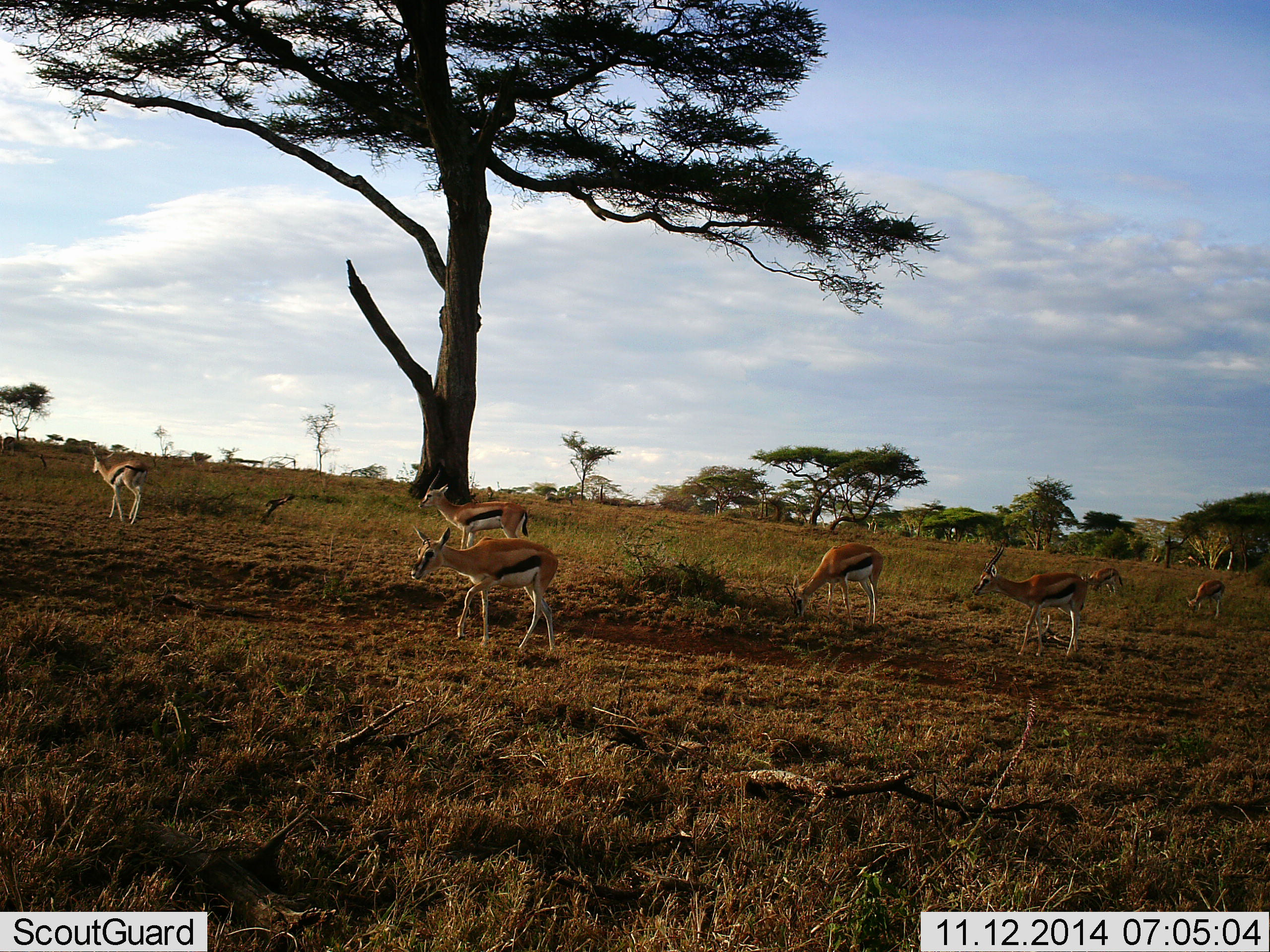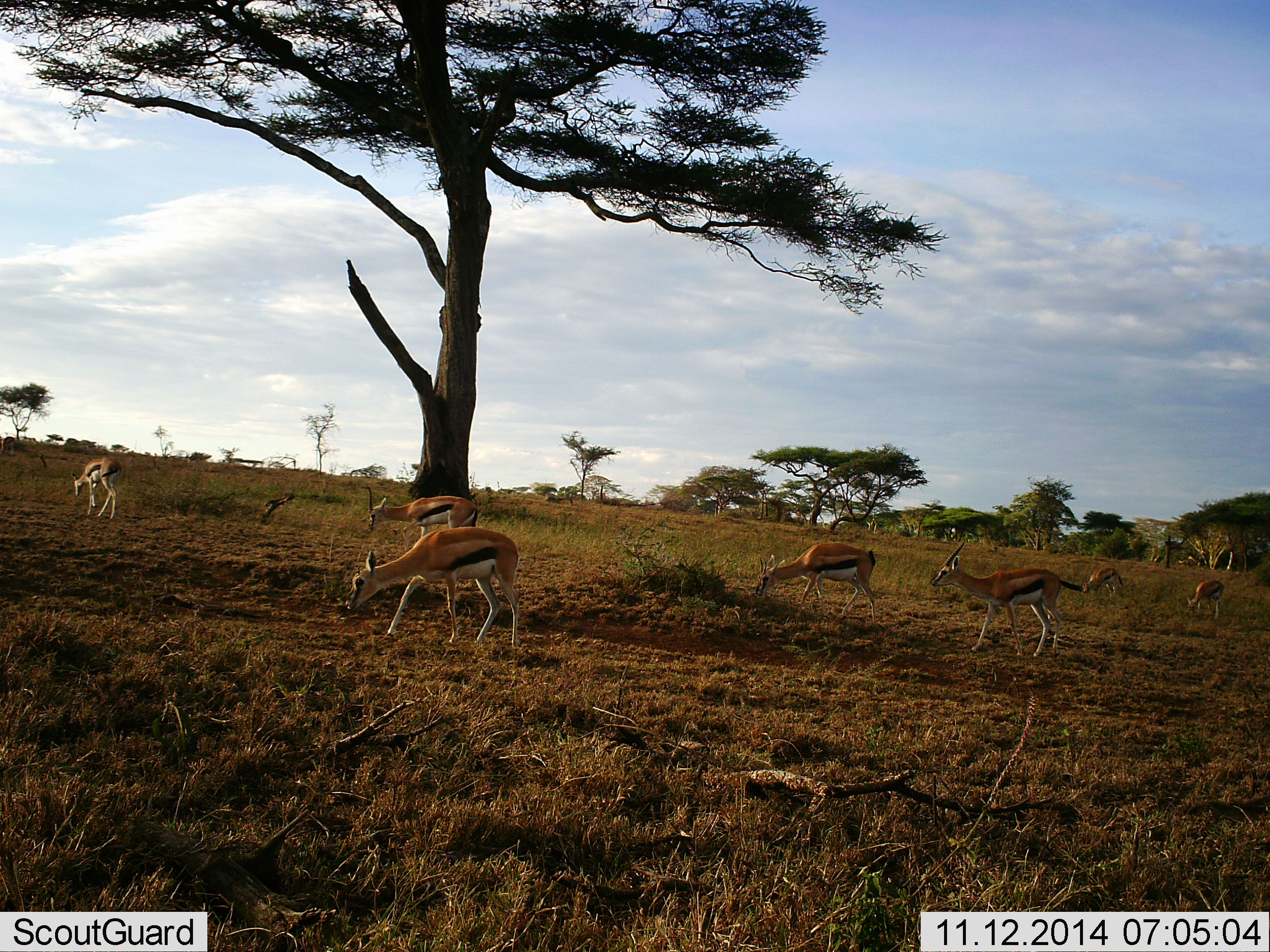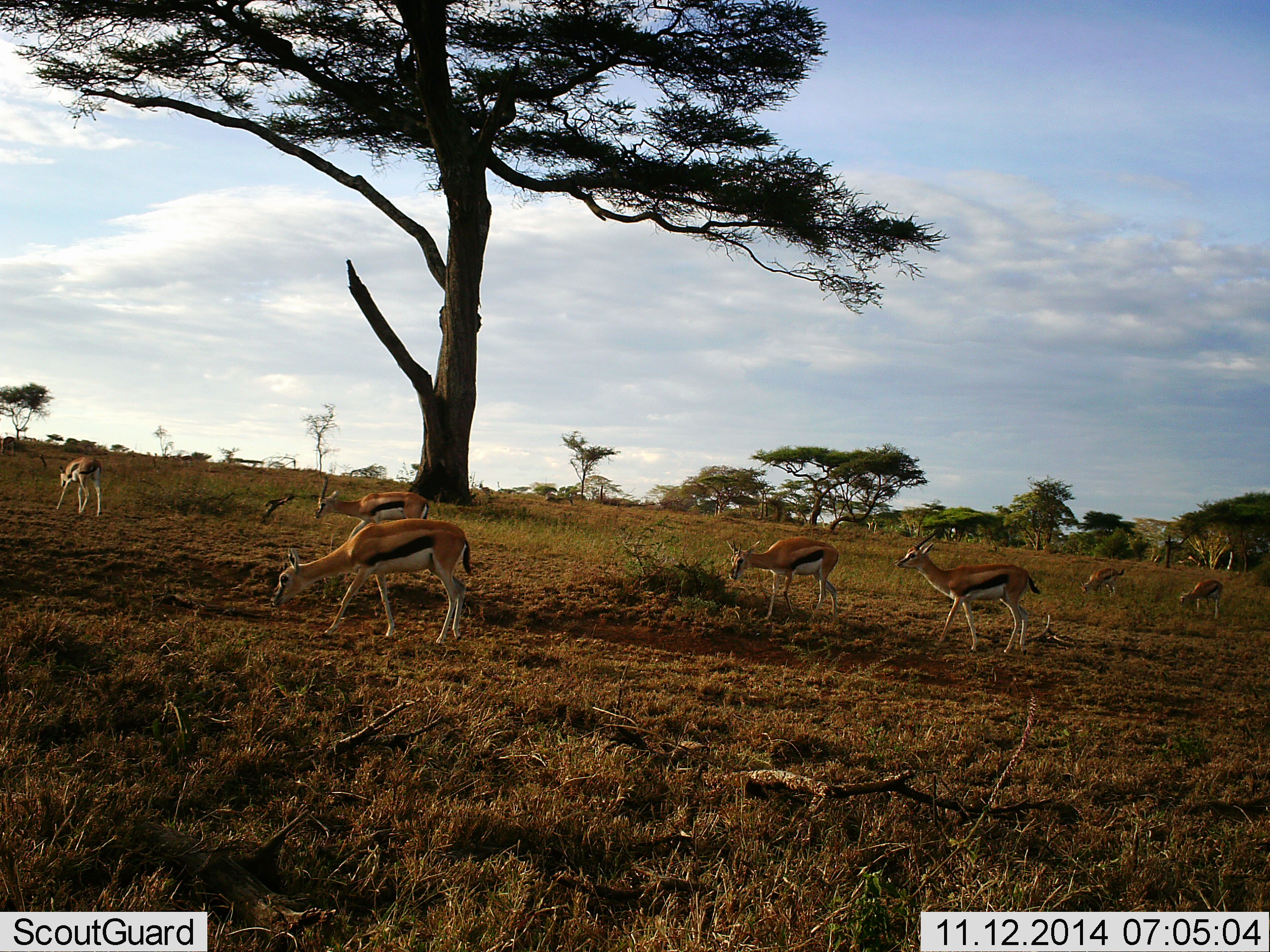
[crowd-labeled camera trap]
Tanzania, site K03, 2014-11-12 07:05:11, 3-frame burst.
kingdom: Animalia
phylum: Chordata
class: Mammalia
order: Artiodactyla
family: Bovidae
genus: Eudorcas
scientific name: Eudorcas thomsonii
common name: thomson's gazelle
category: gazellethomsons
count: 7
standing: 0%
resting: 0%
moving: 70%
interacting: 0%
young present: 0%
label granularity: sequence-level